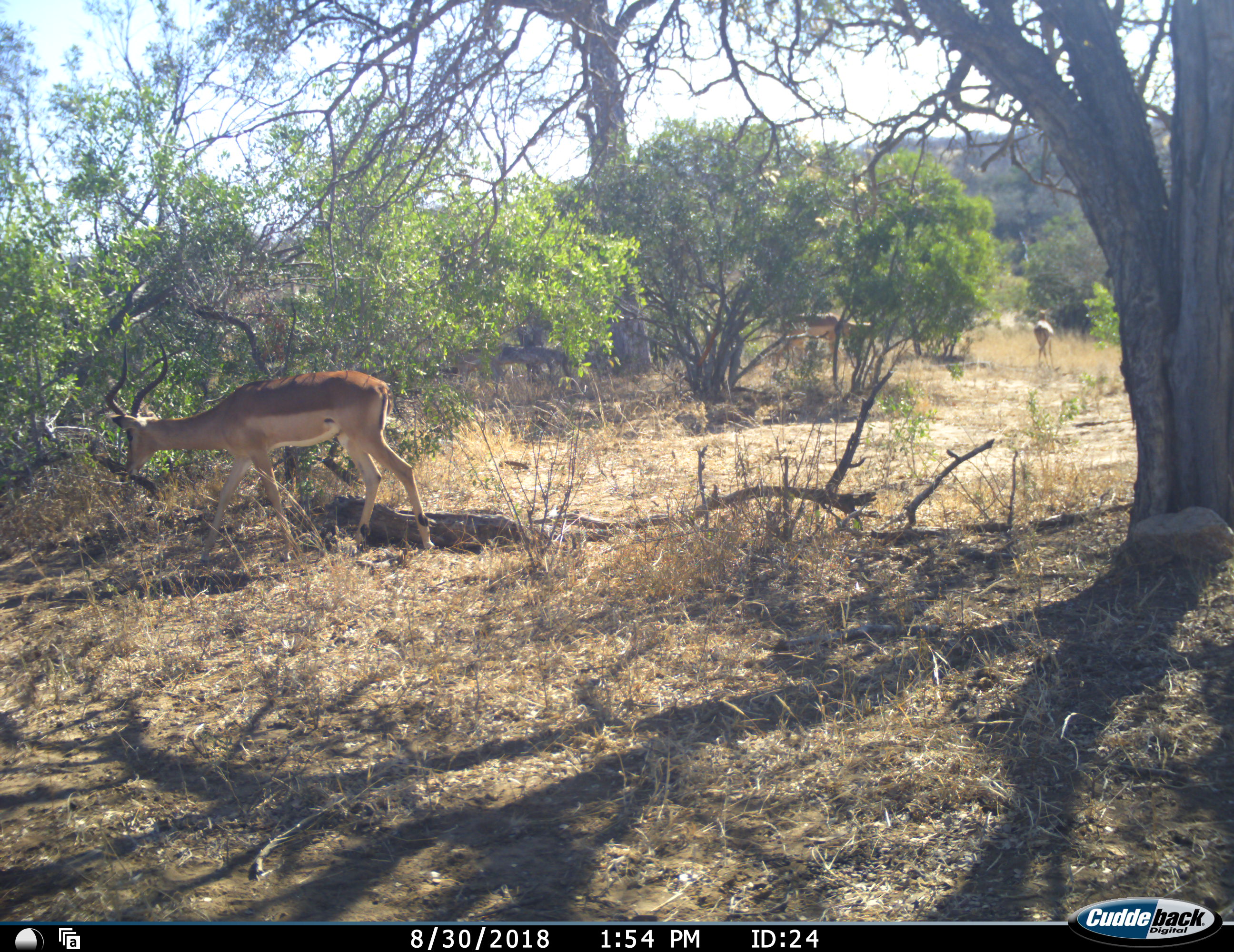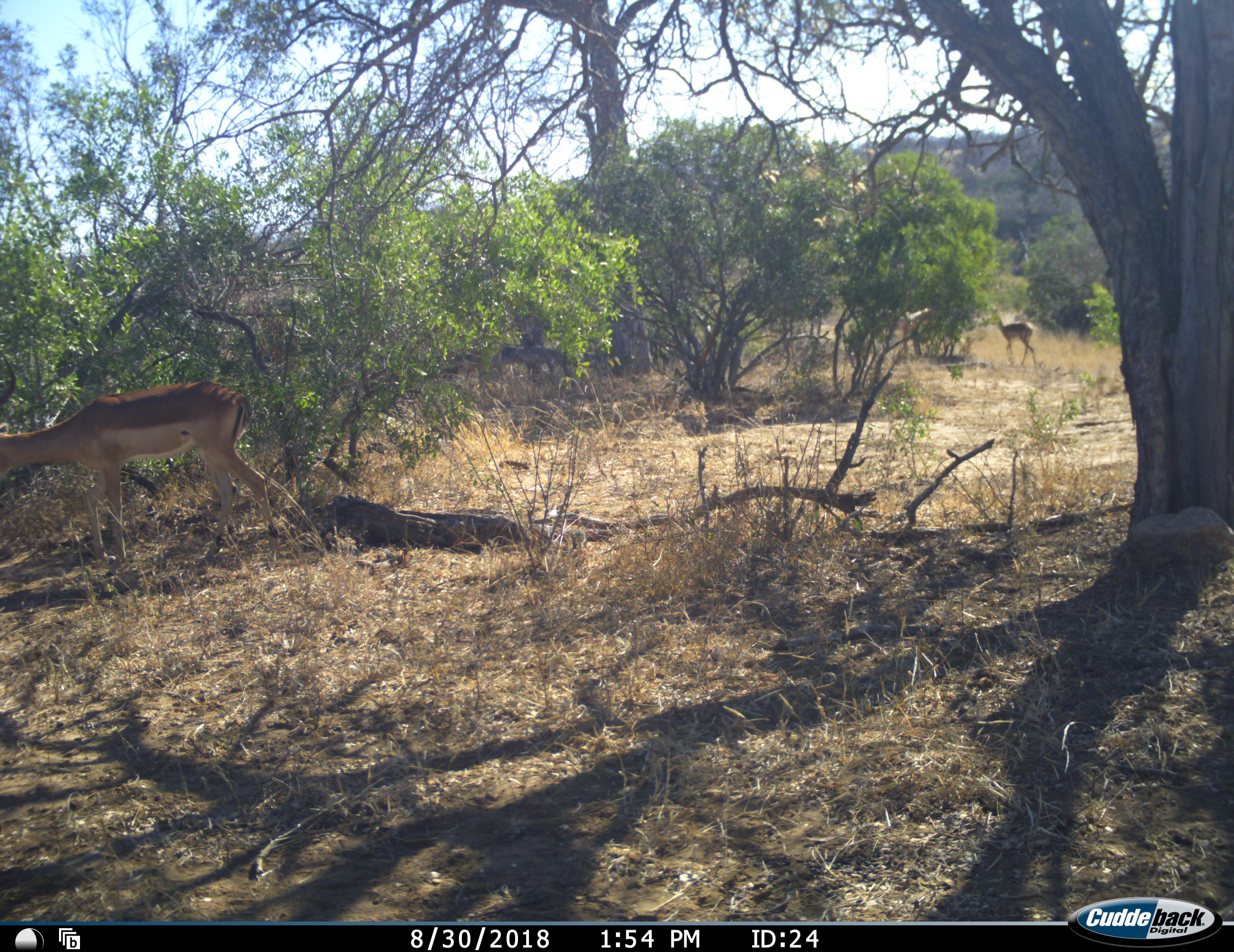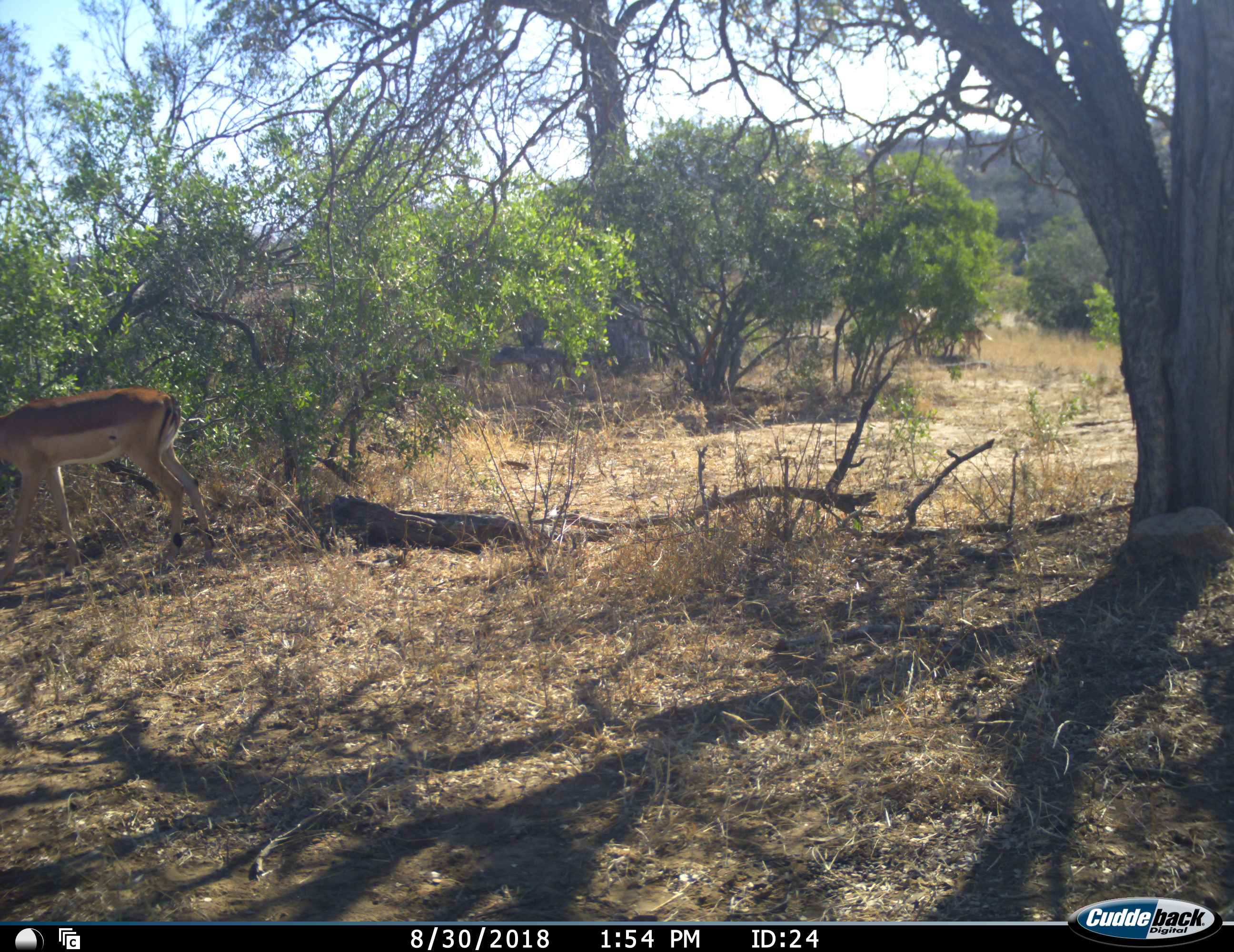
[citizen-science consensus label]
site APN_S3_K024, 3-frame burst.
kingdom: Animalia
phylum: Chordata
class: Mammalia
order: Artiodactyla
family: Bovidae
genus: Aepyceros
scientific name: Aepyceros melampus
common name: impala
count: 3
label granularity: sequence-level